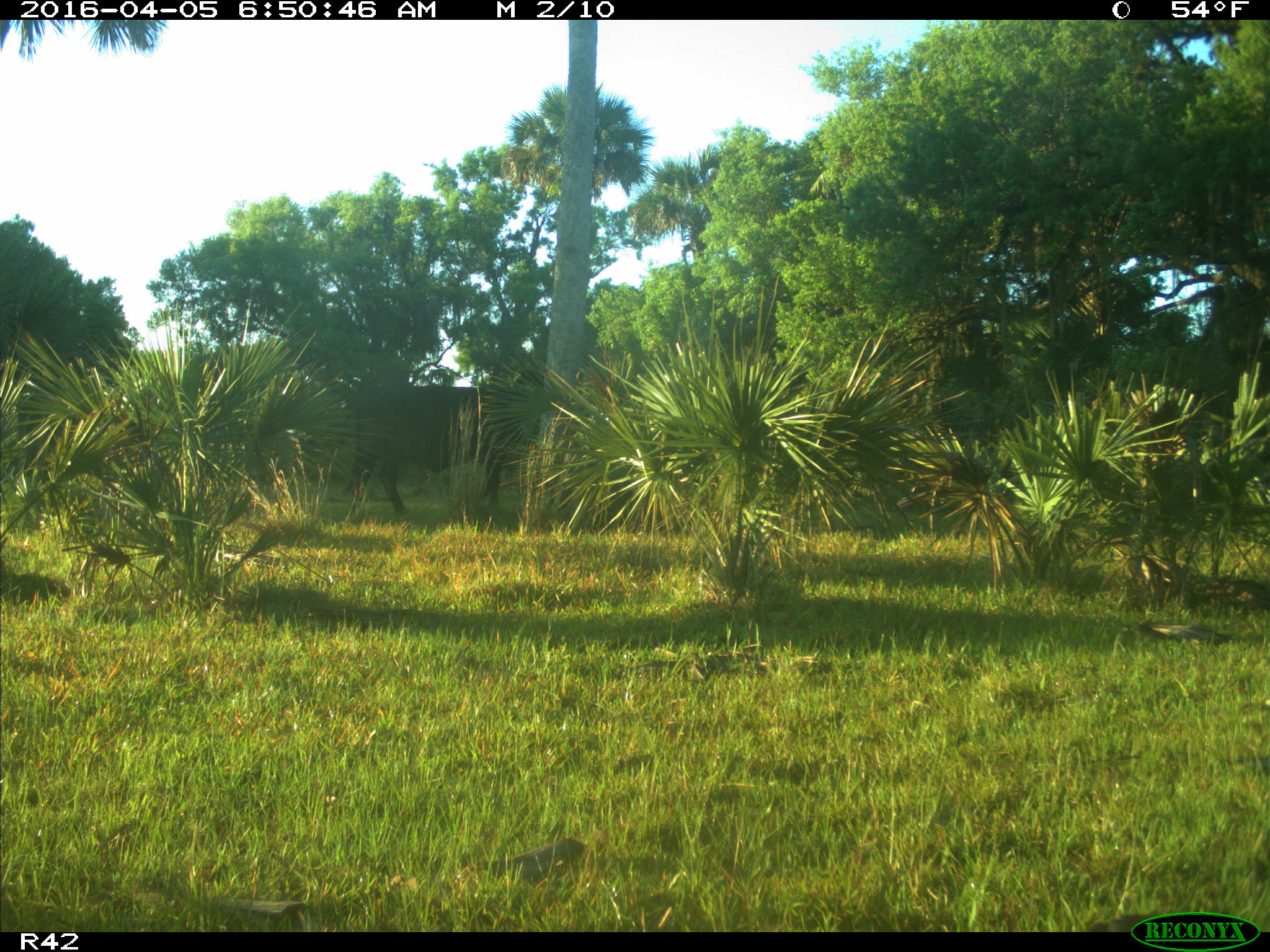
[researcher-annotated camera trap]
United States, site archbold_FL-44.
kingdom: Animalia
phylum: Chordata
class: Mammalia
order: Artiodactyla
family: Bovidae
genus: Bos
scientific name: Bos taurus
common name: domestic cow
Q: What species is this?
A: Bos taurus (domestic cow).